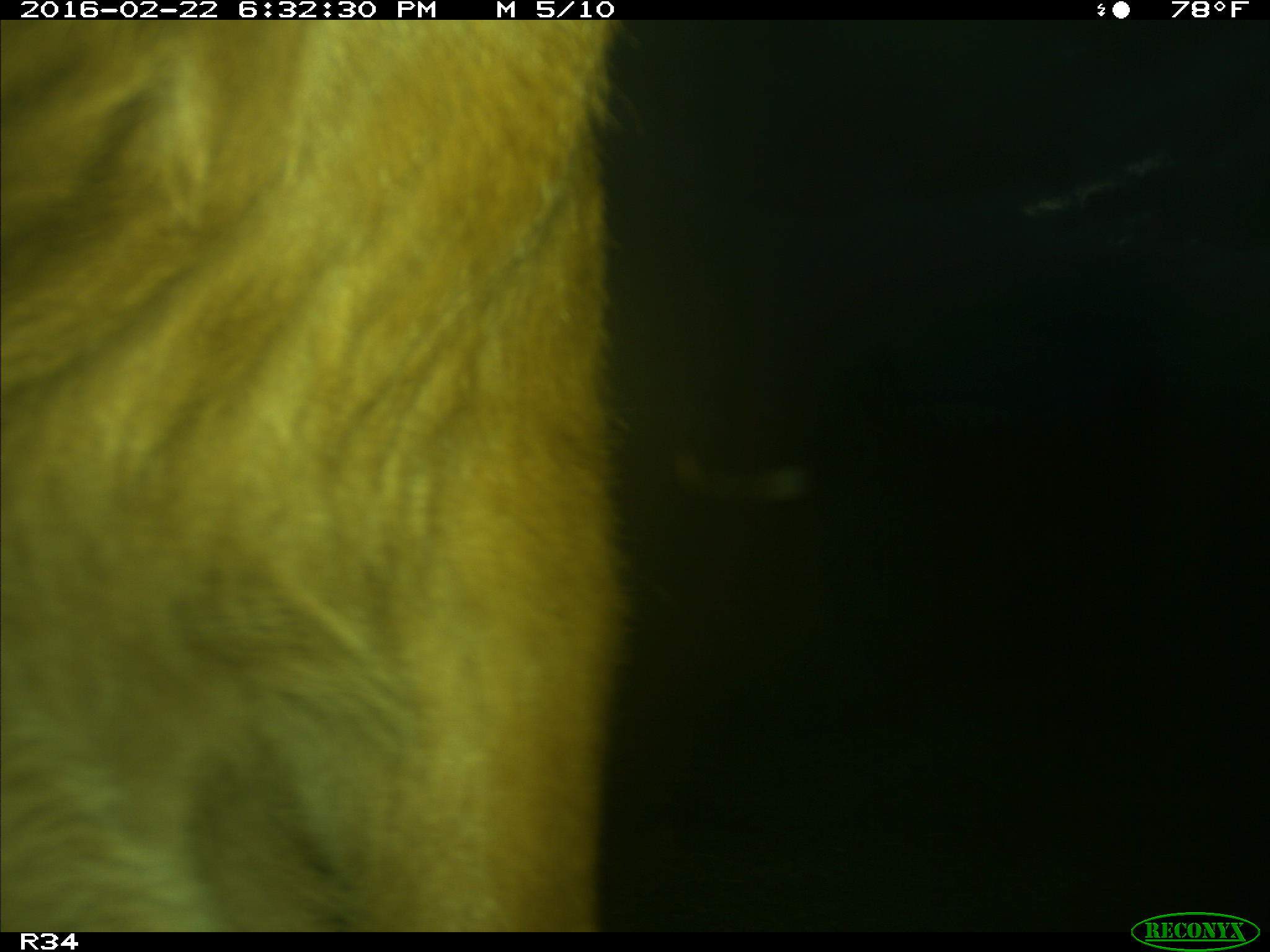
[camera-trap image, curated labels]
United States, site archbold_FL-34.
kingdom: Animalia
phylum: Chordata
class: Mammalia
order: Artiodactyla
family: Bovidae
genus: Bos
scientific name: Bos taurus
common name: domestic cow